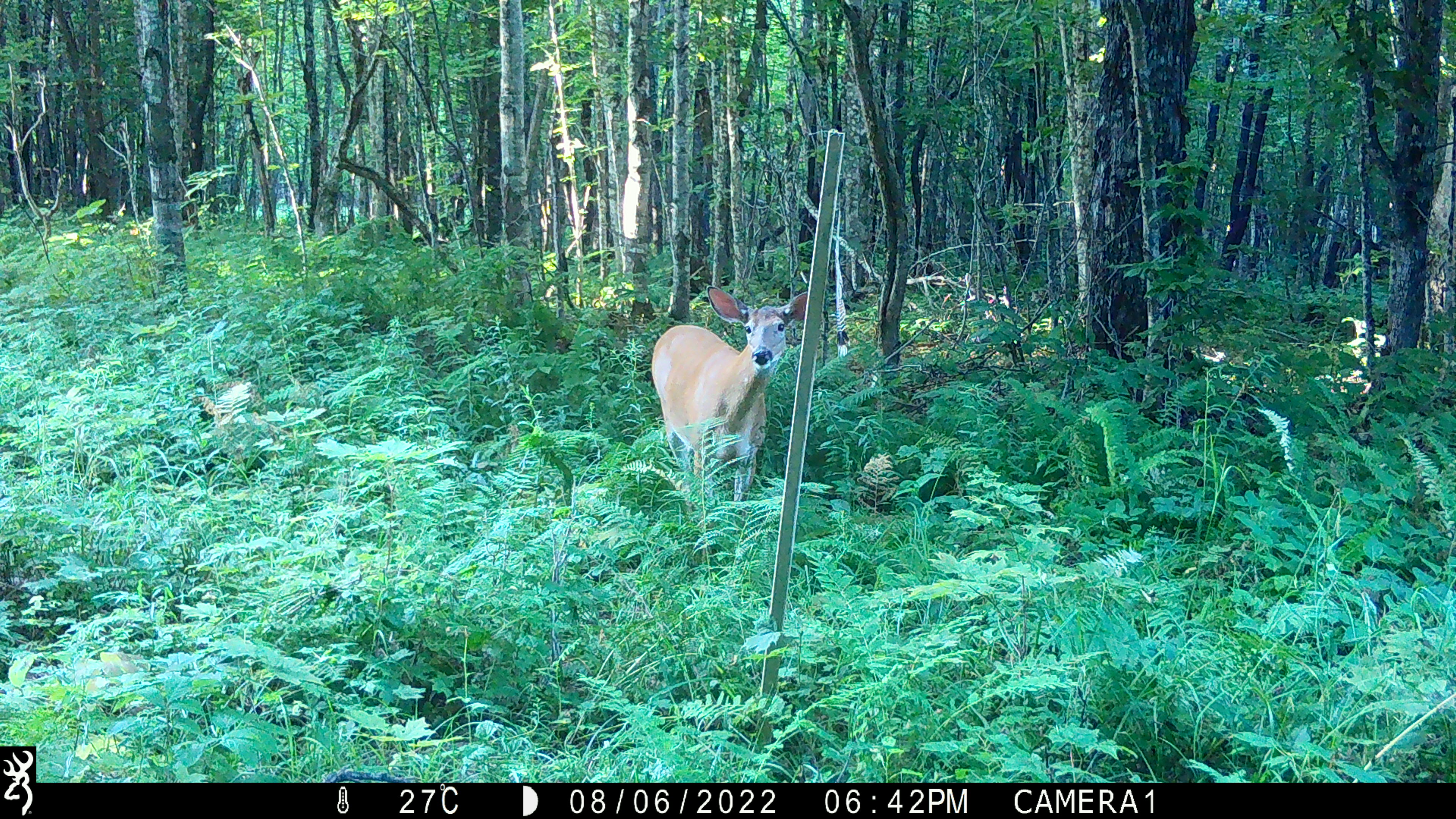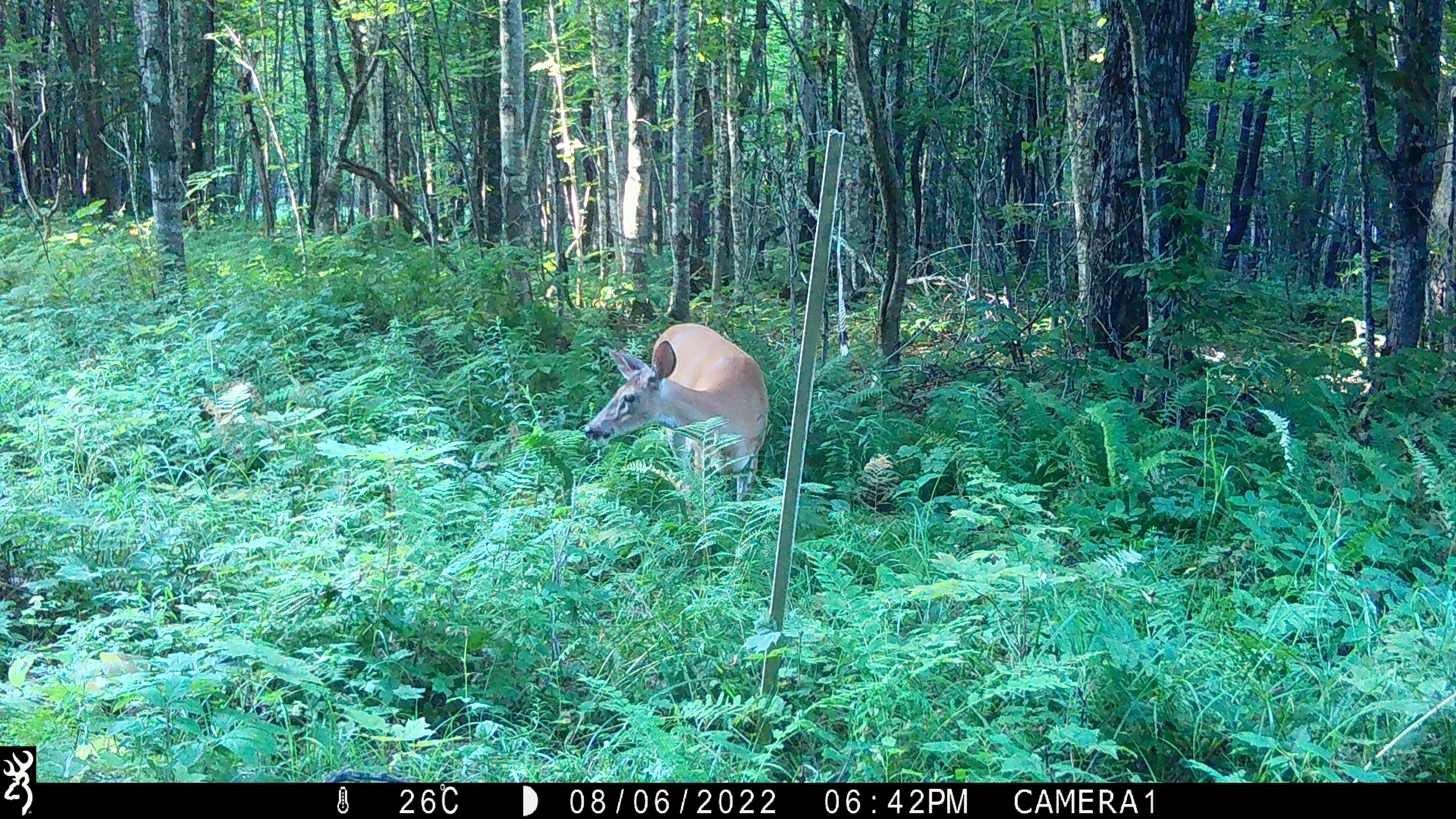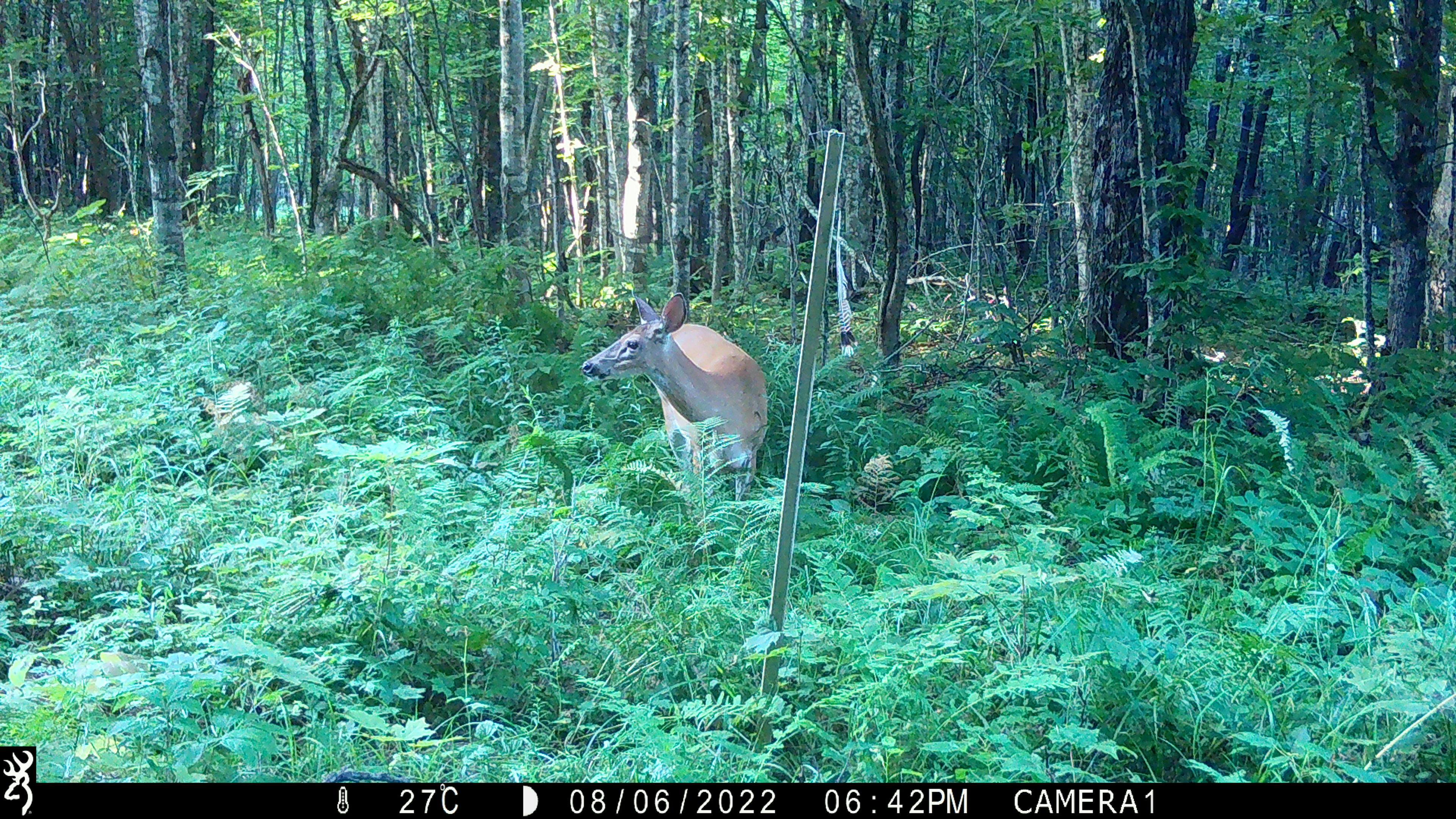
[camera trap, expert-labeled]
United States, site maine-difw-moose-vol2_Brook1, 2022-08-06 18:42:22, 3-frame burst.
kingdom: Animalia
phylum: Chordata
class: Mammalia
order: Artiodactyla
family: Cervidae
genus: Odocoileus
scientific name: Odocoileus virginianus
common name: white-tailed deer